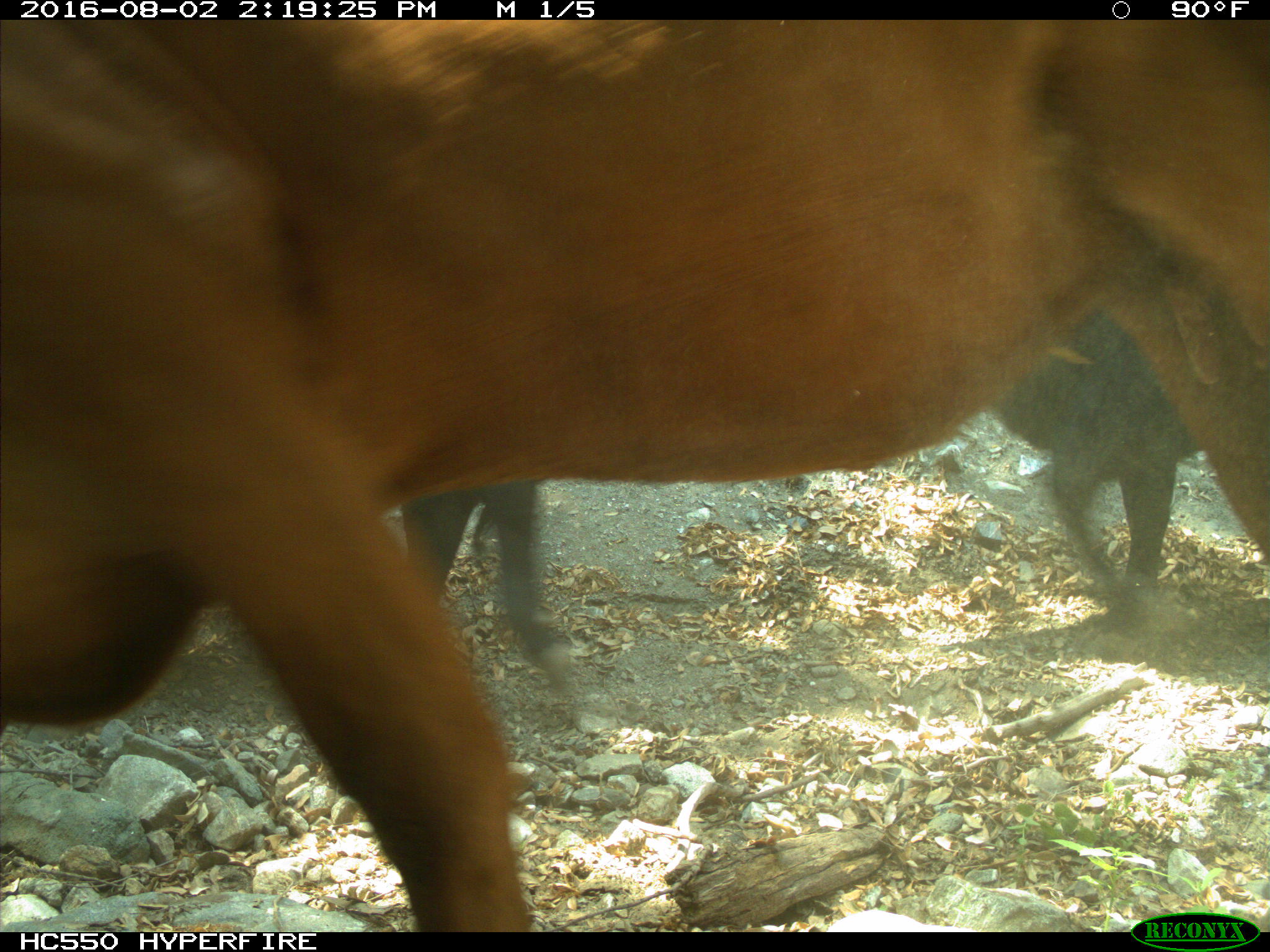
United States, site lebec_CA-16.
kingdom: Animalia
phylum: Chordata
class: Mammalia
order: Artiodactyla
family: Bovidae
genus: Bos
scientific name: Bos taurus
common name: domestic cow